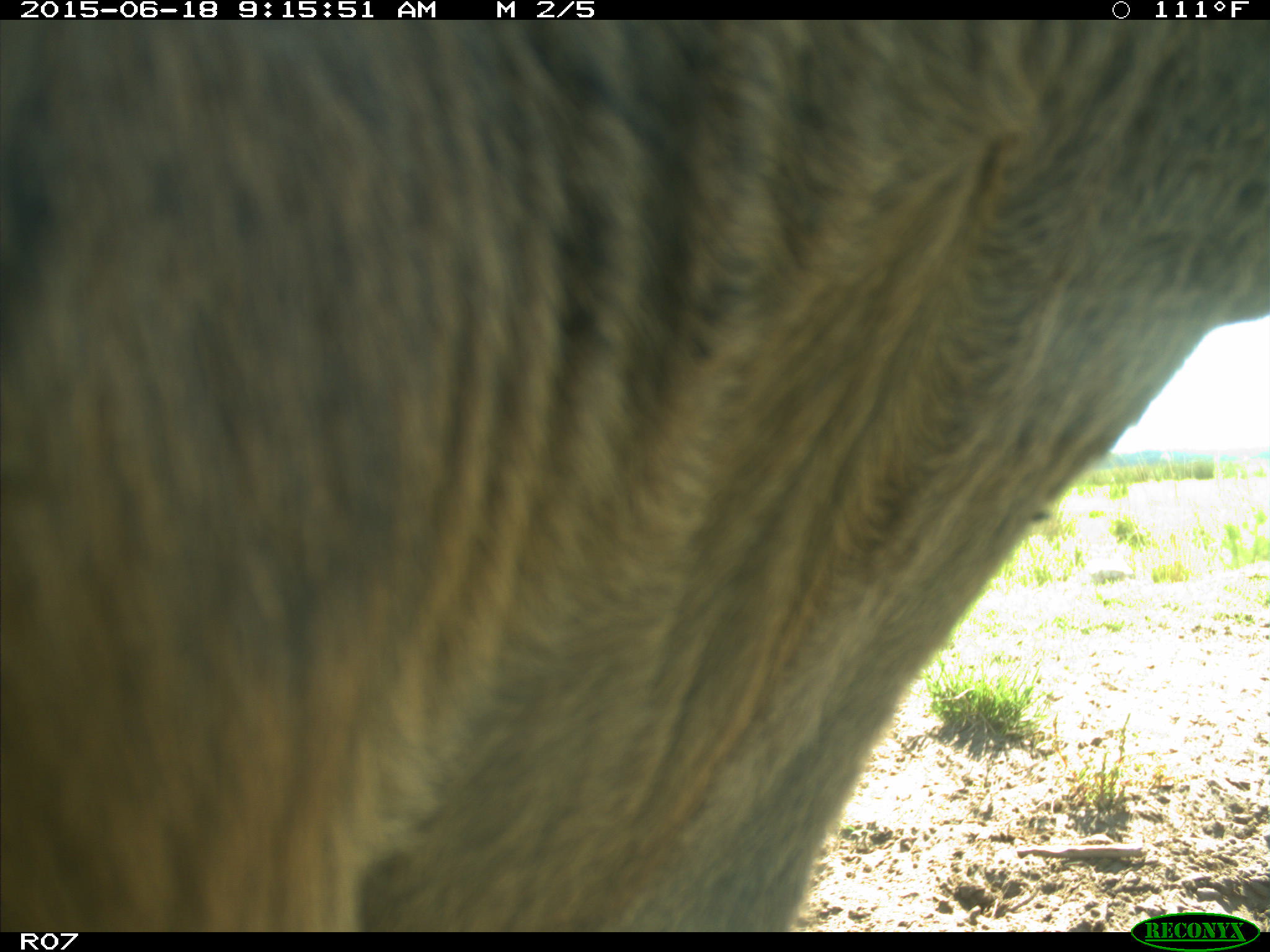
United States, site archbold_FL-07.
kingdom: Animalia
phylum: Chordata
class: Mammalia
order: Artiodactyla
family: Bovidae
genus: Bos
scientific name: Bos taurus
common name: domestic cow